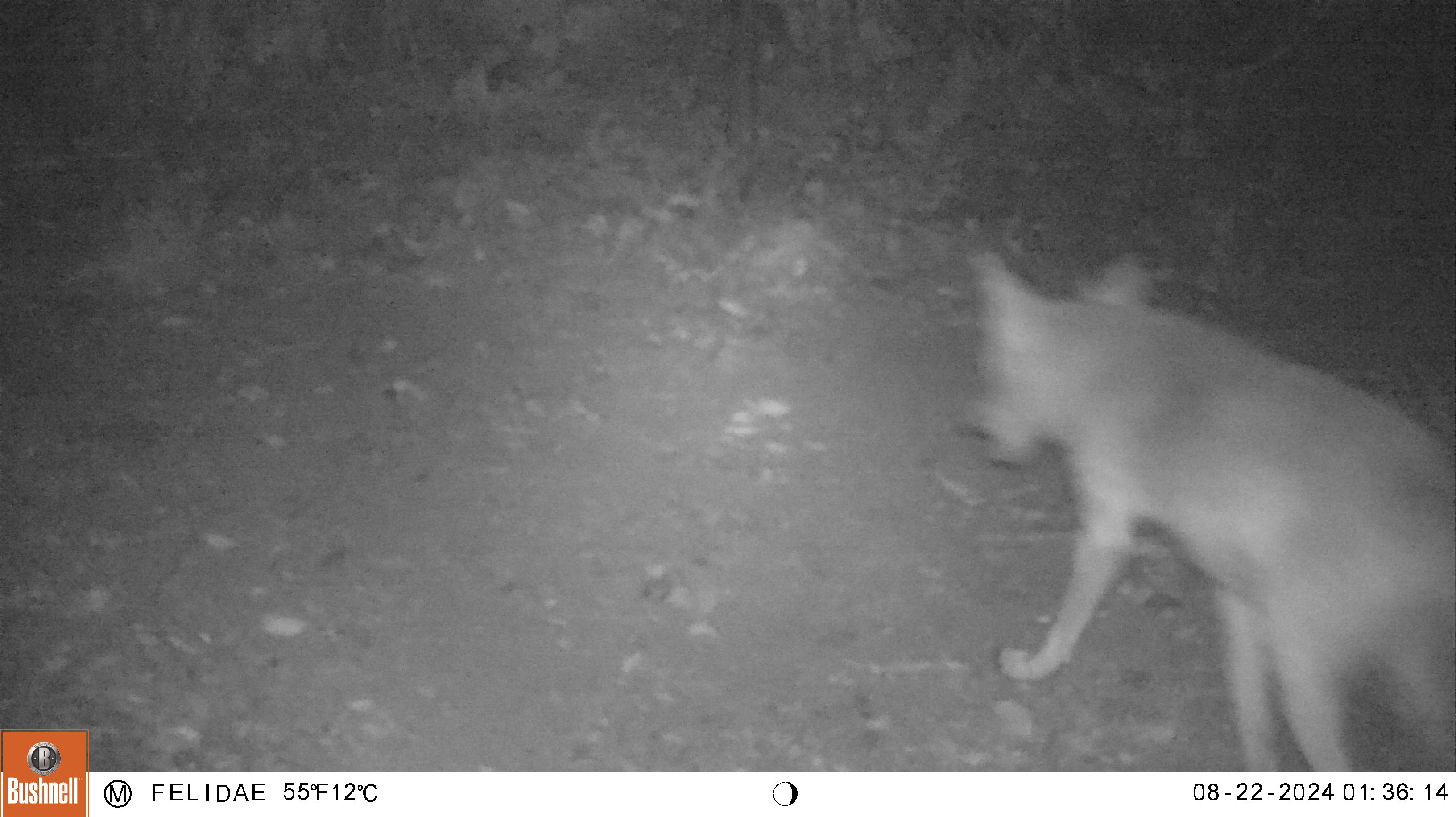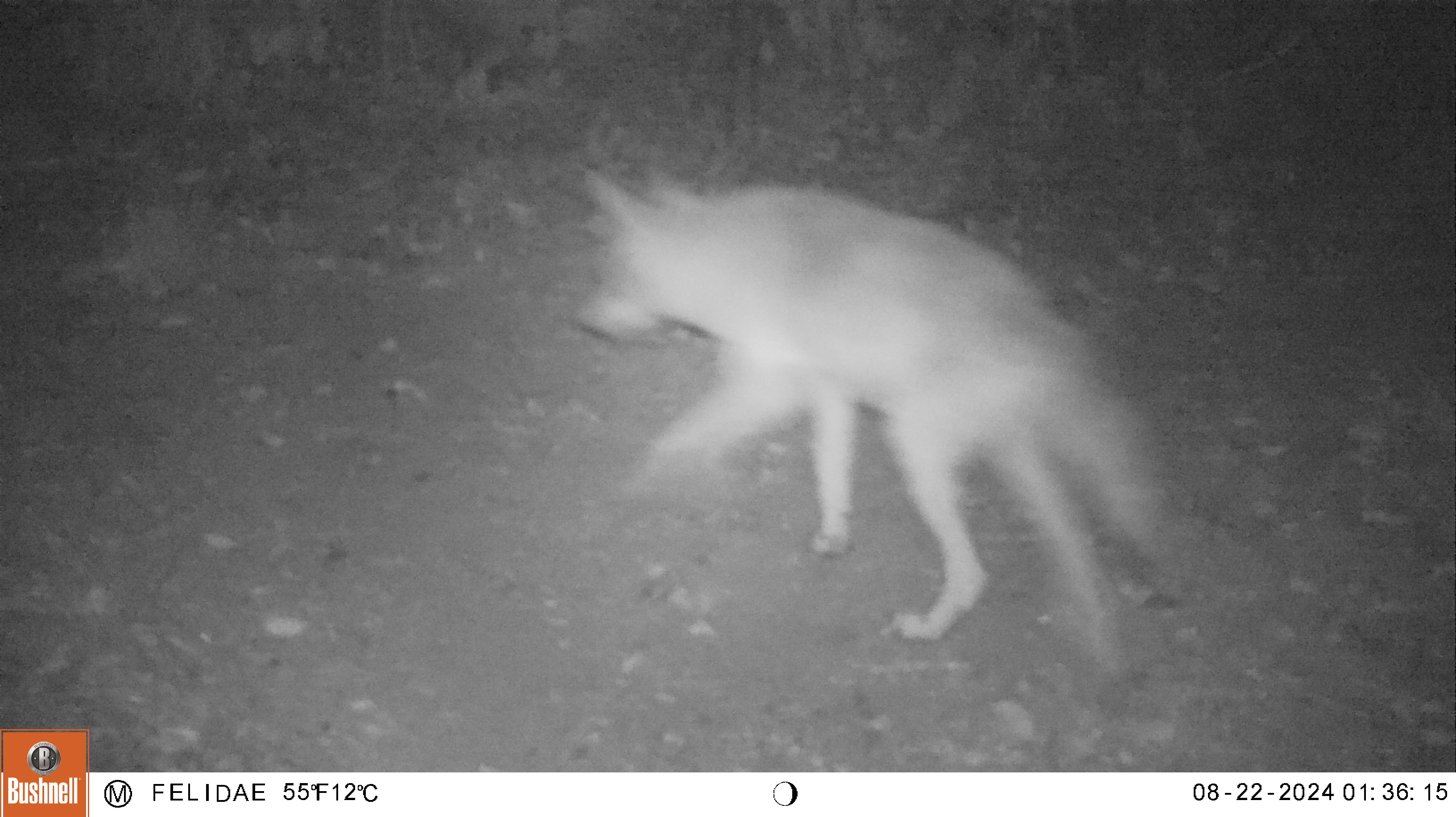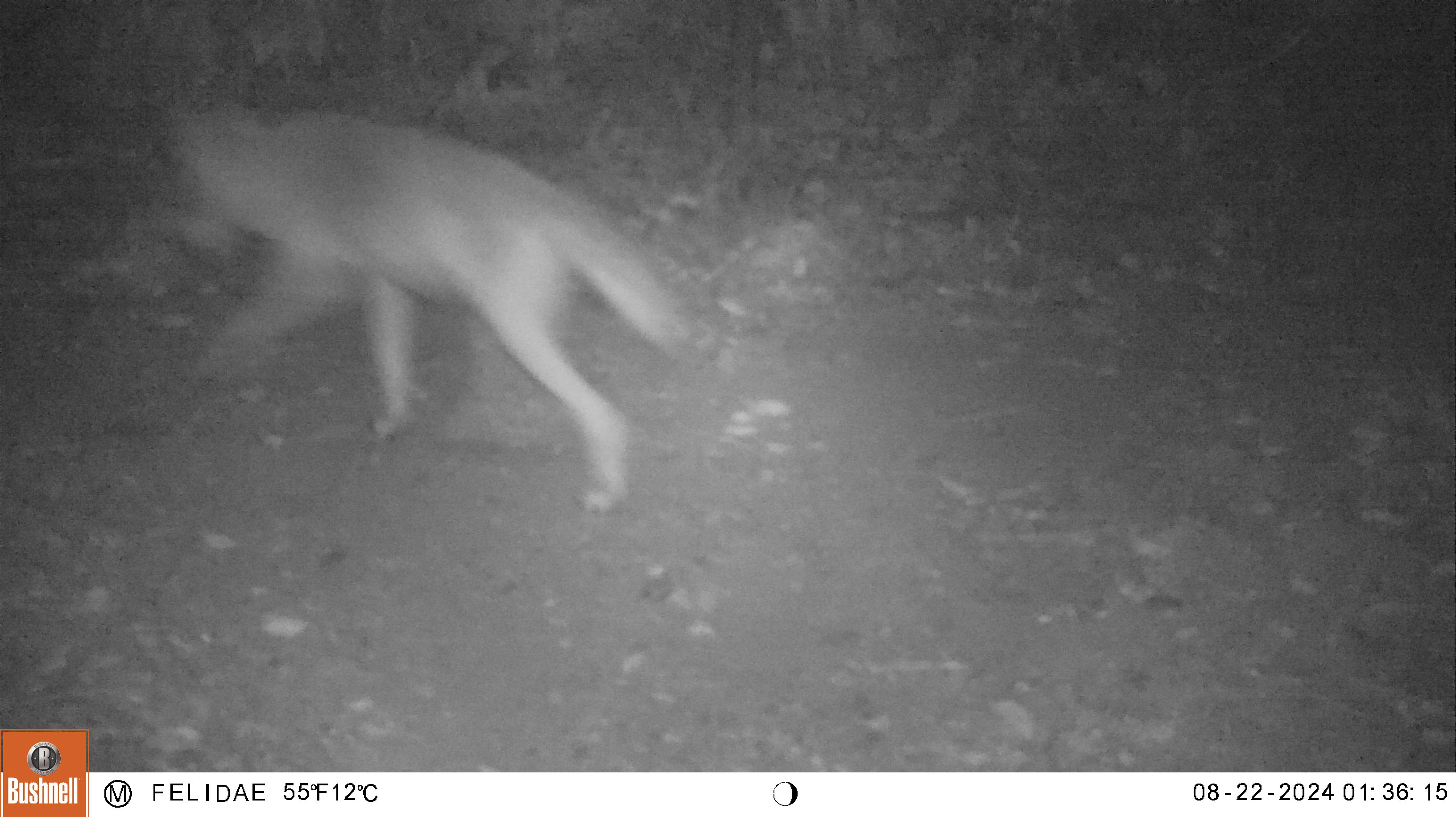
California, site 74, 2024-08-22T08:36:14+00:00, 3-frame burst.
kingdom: Animalia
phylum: Chordata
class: Mammalia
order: Carnivora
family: Canidae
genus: Canis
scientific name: Canis latrans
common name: coyote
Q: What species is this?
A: Coyote (Canis latrans).